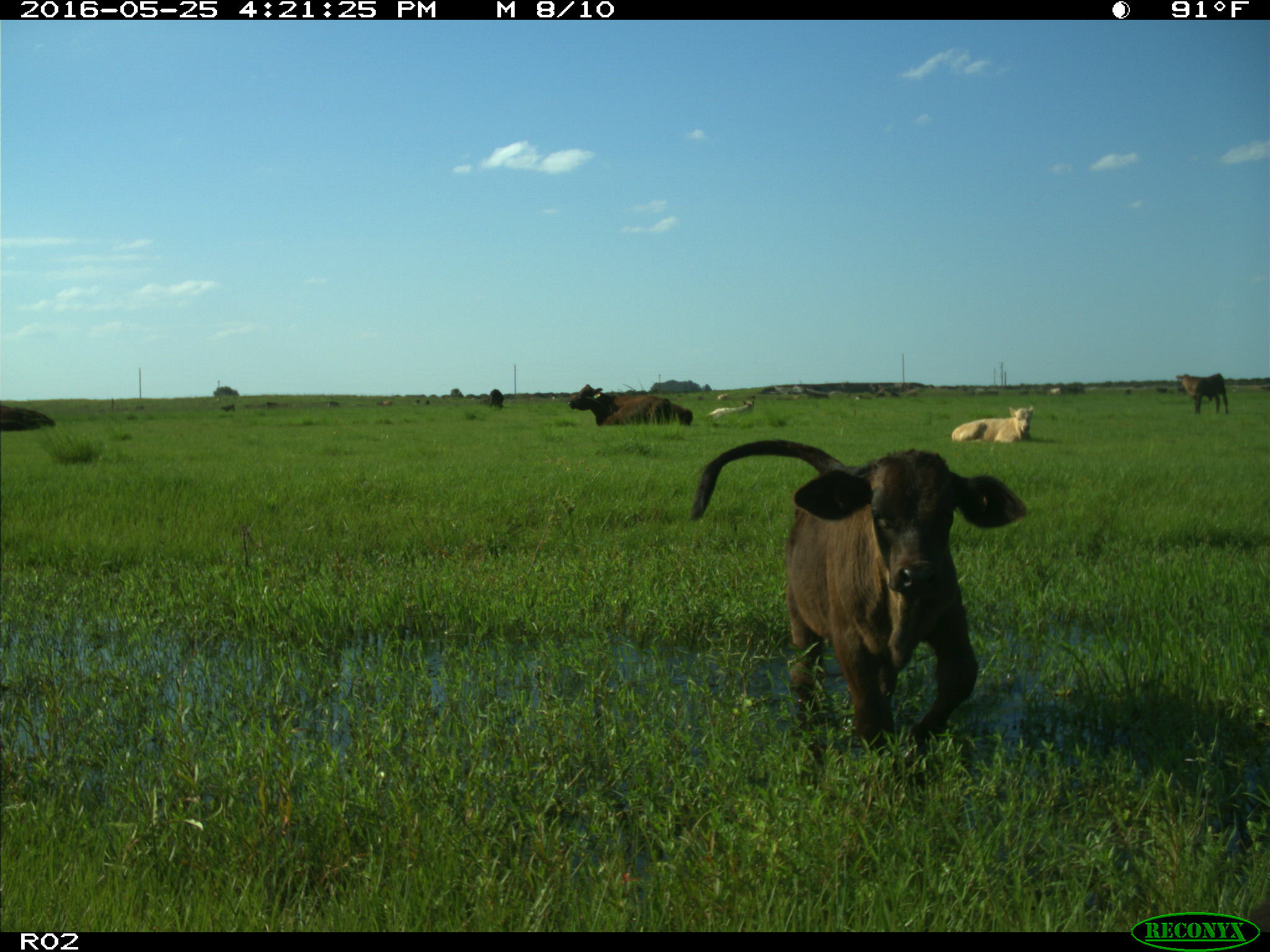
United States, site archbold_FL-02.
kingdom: Animalia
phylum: Chordata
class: Mammalia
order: Artiodactyla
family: Bovidae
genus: Bos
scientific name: Bos taurus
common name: domestic cow